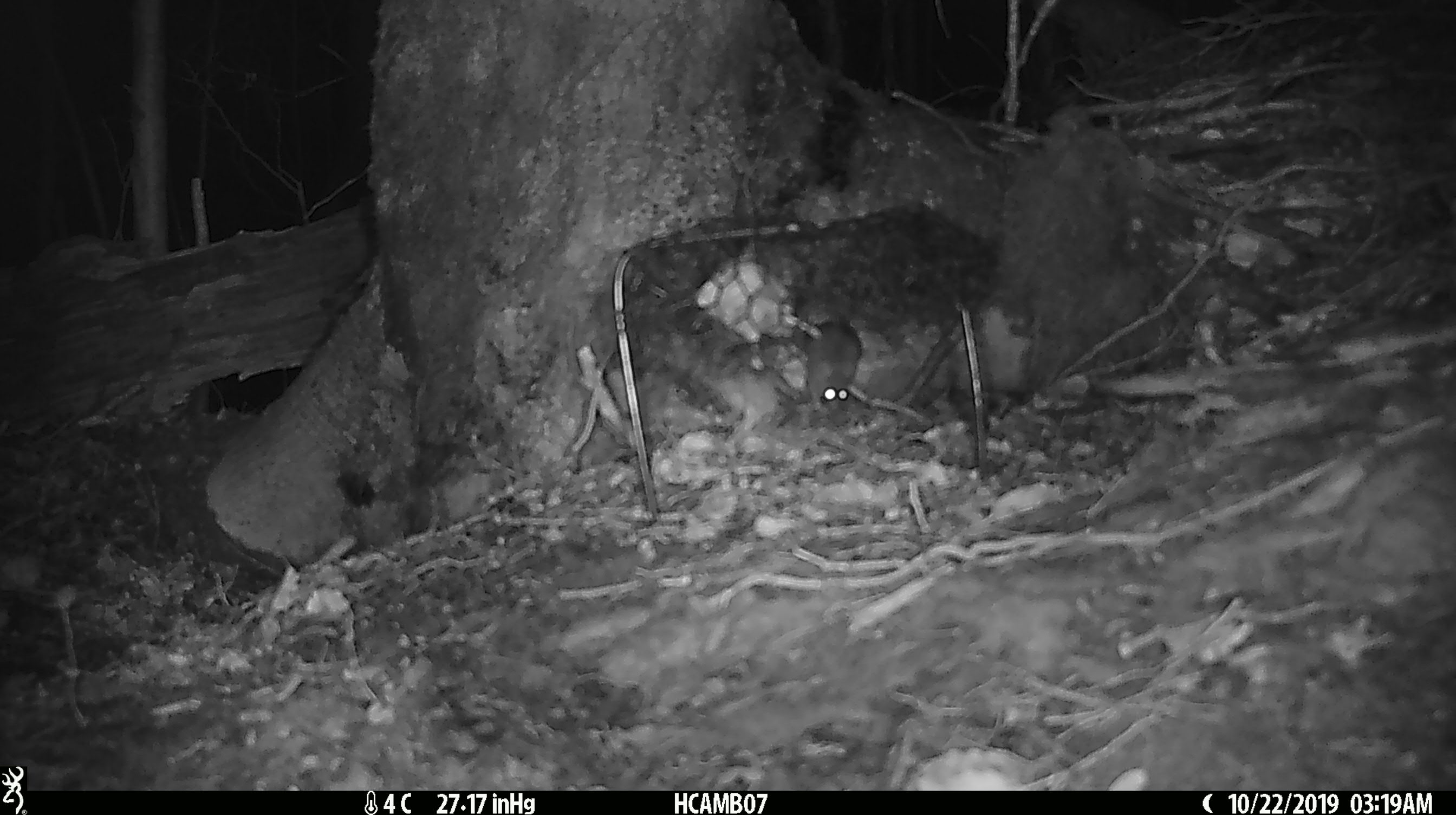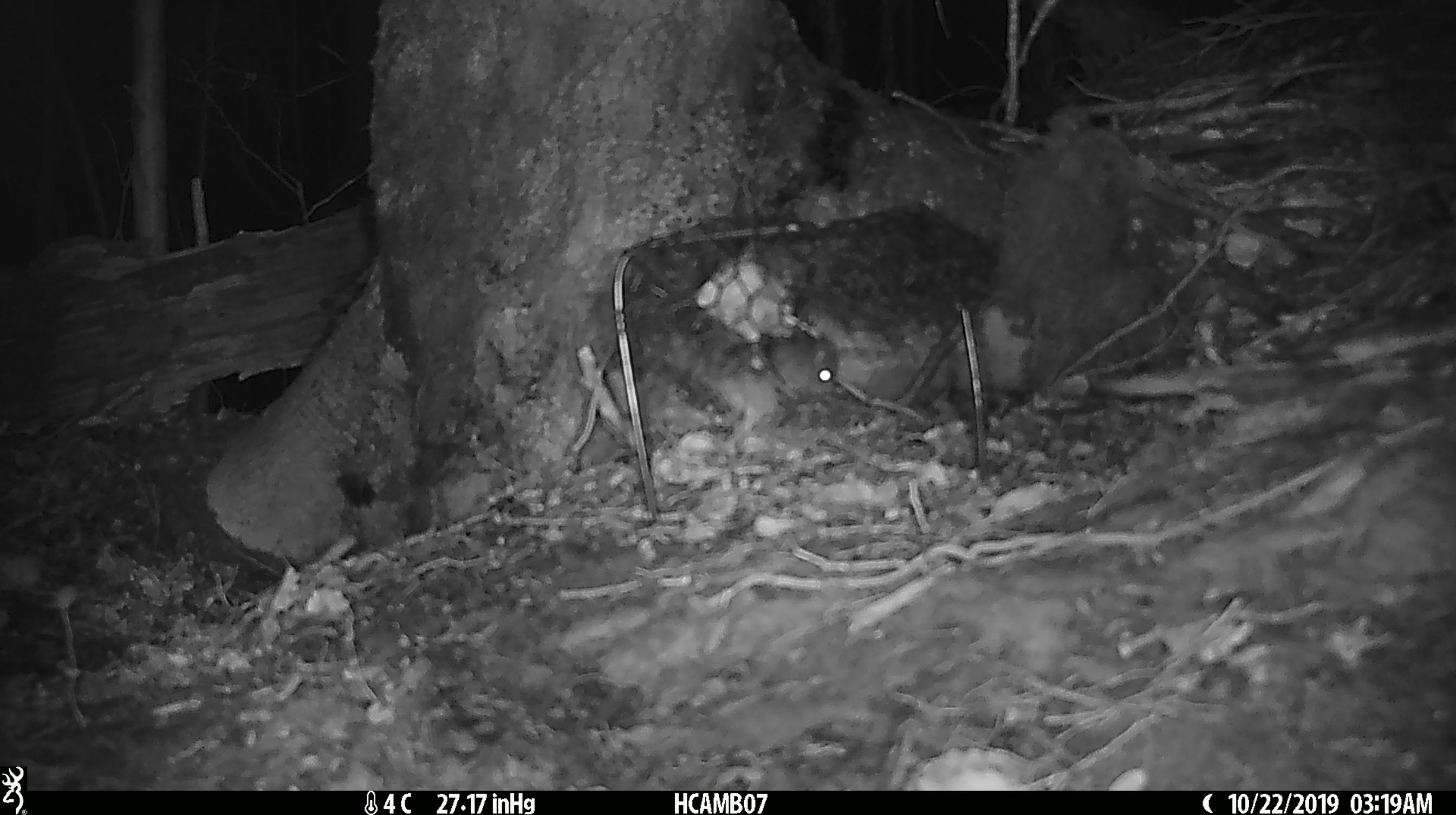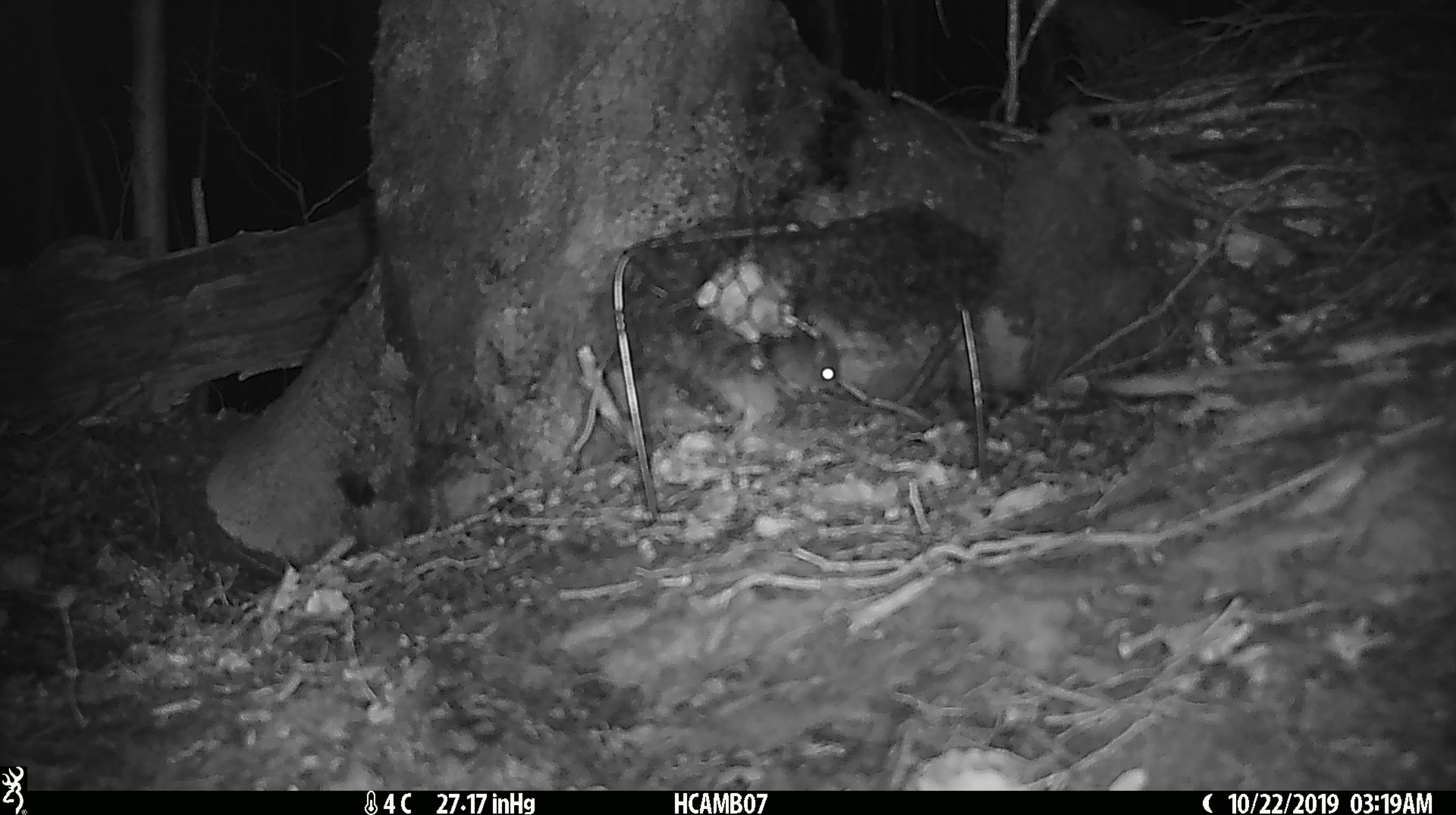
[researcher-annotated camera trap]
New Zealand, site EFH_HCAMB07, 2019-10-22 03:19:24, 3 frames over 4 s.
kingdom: Animalia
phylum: Chordata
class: Mammalia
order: Rodentia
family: Muridae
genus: Mus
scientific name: Mus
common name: mouse